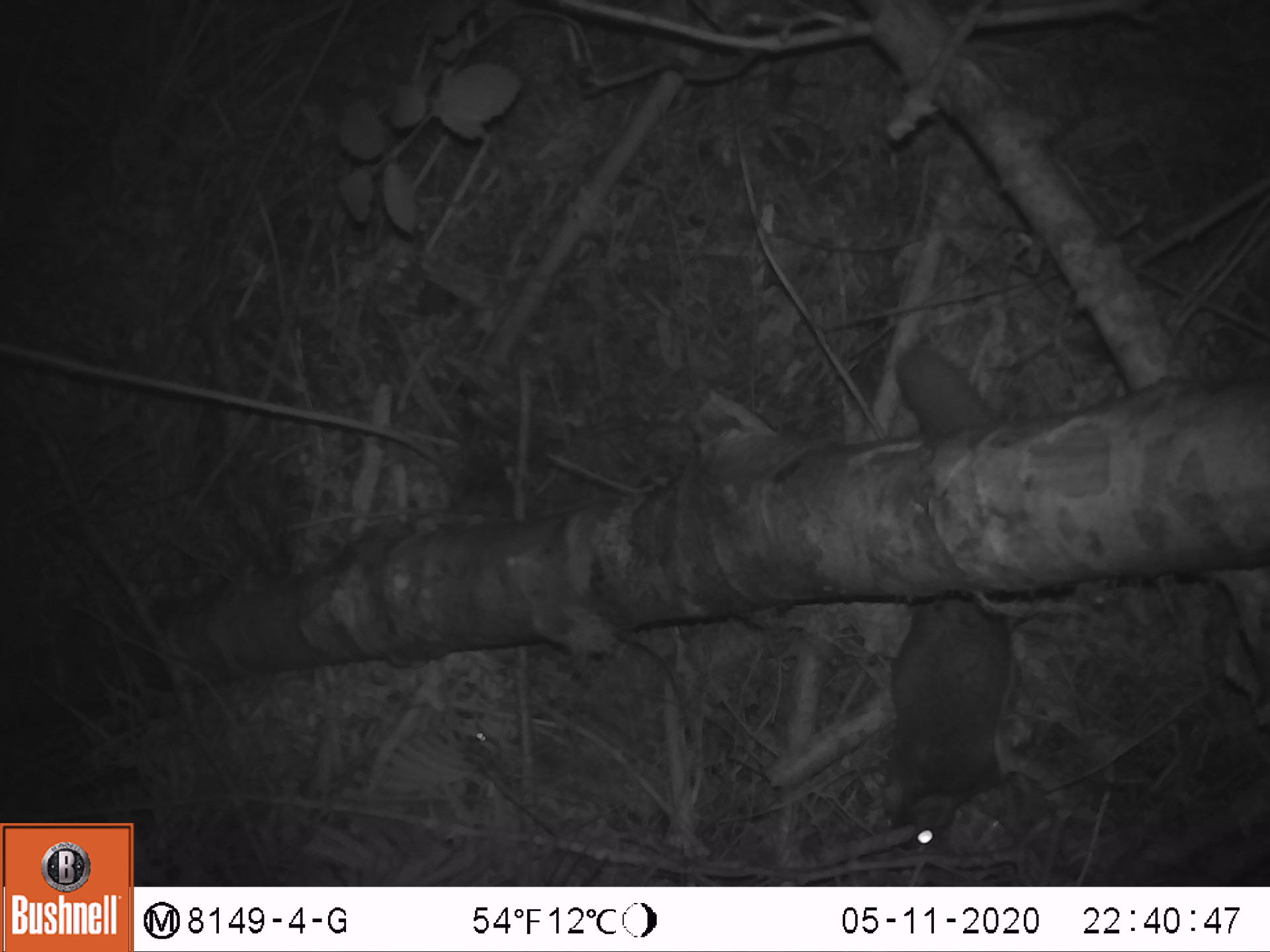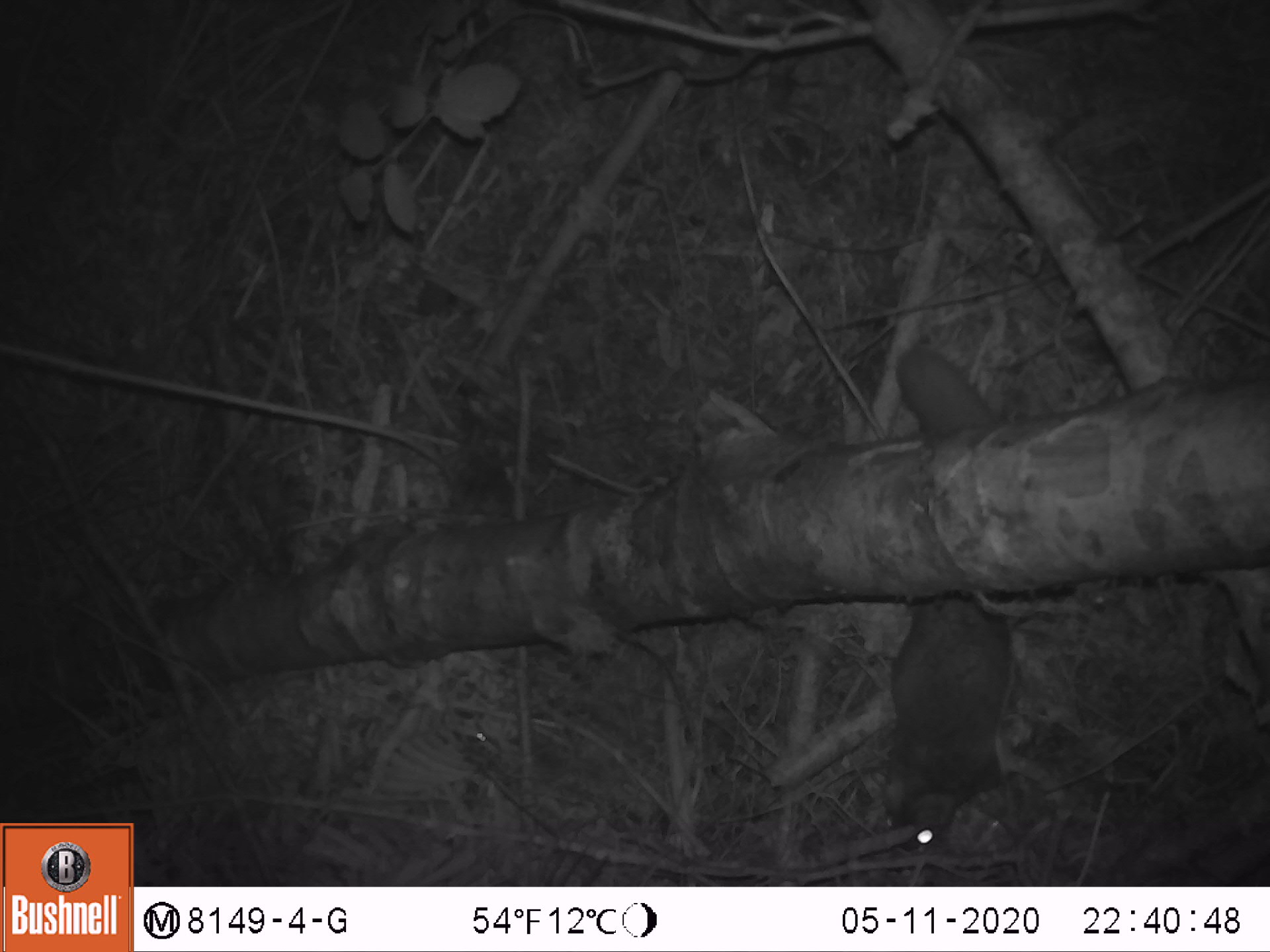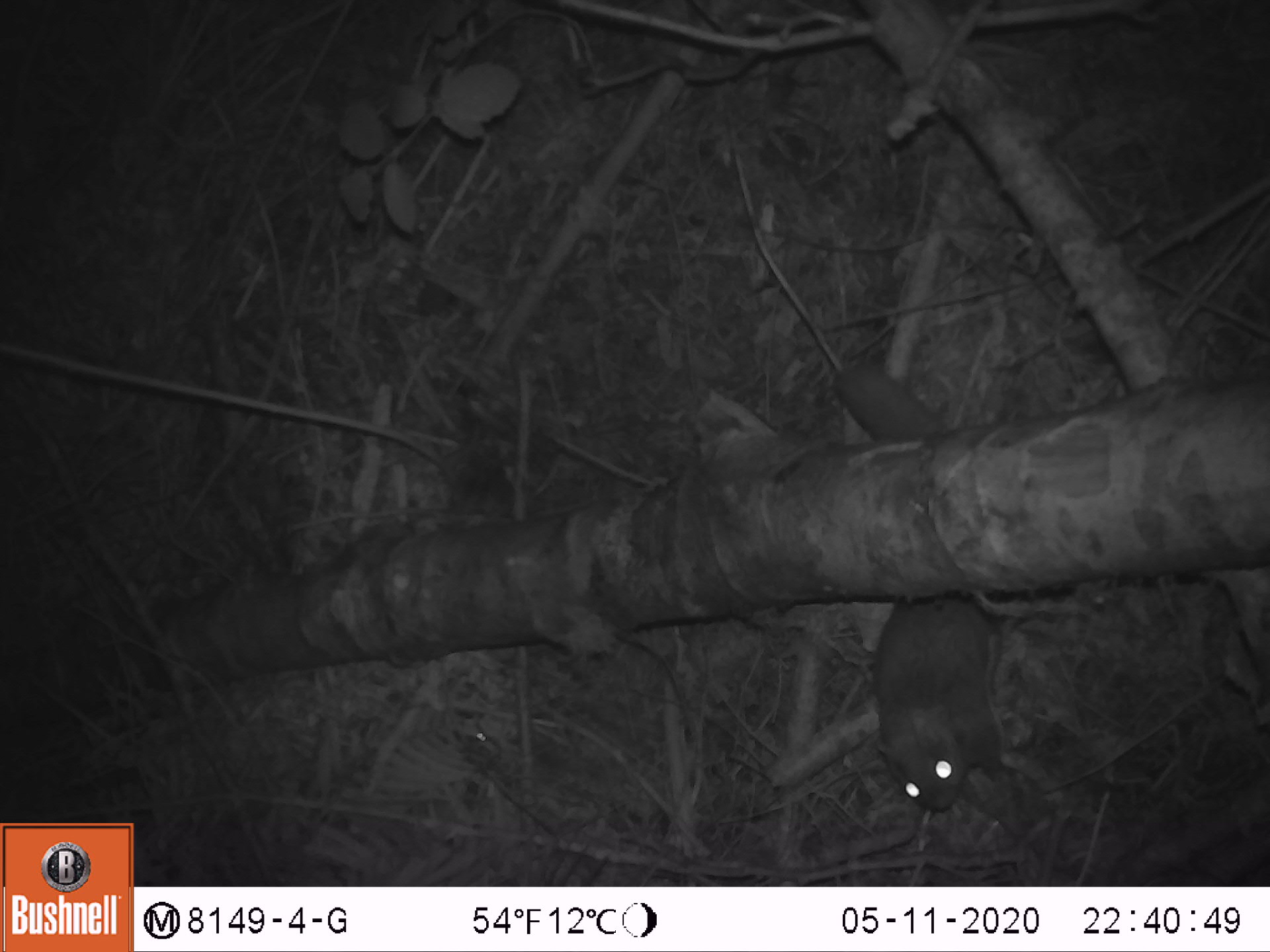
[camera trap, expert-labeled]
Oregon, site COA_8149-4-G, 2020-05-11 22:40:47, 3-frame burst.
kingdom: Animalia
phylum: Chordata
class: Mammalia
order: Rodentia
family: Sciuridae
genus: Glaucomys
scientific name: Glaucomys oregonensis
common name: humboldt's flying squirrel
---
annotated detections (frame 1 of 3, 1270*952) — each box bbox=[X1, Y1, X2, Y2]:
humboldt's flying squirrel: bbox=[871, 597, 1035, 863]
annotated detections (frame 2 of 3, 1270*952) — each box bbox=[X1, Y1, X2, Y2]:
humboldt's flying squirrel: bbox=[871, 588, 1050, 859]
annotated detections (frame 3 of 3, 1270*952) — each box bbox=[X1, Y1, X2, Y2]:
humboldt's flying squirrel: bbox=[860, 601, 1023, 820]